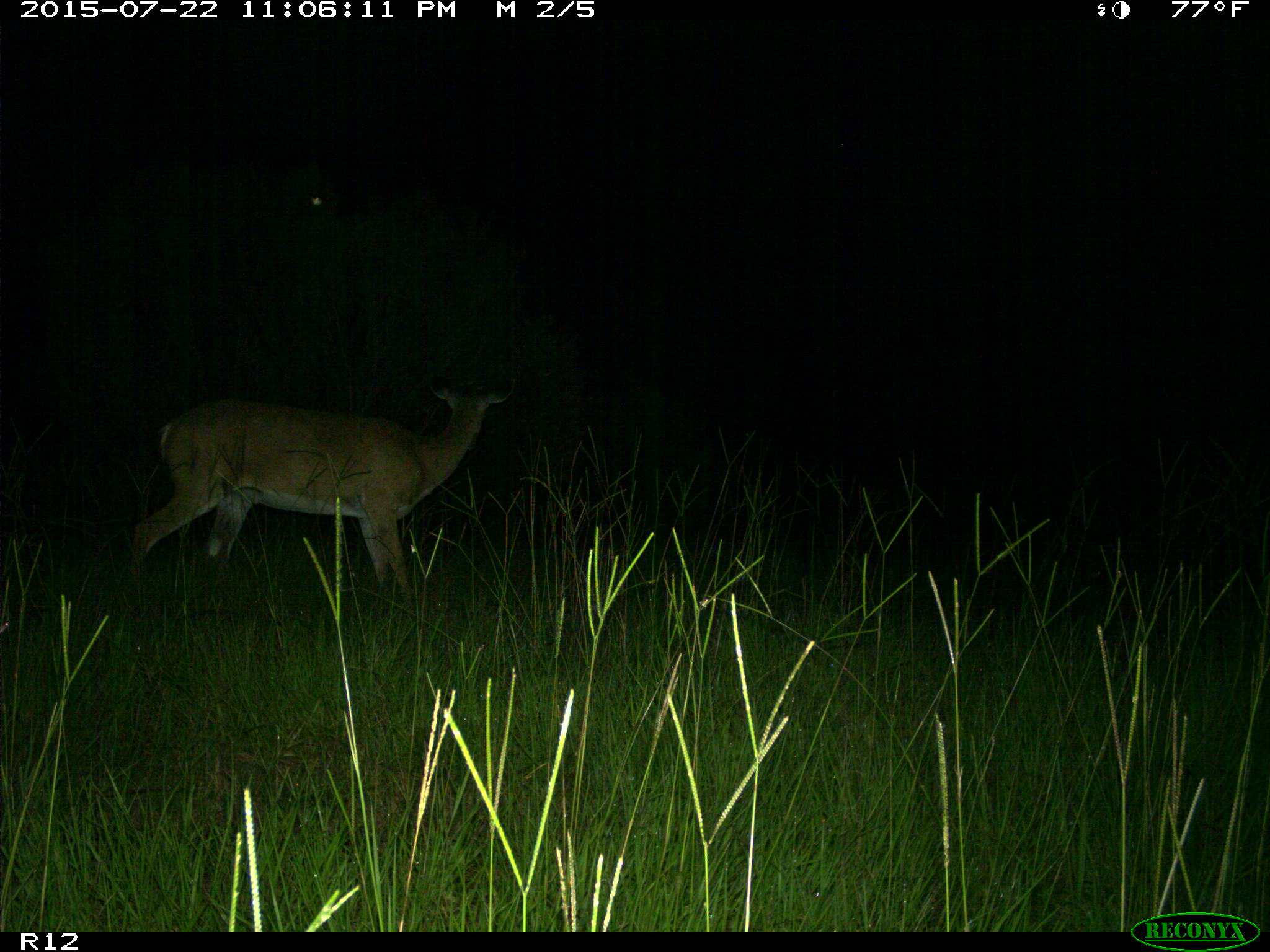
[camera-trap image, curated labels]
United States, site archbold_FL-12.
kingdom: Animalia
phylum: Chordata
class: Mammalia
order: Artiodactyla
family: Cervidae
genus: Odocoileus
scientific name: Odocoileus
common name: deer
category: unidentified deer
Unidentified deer (deer) (Odocoileus).